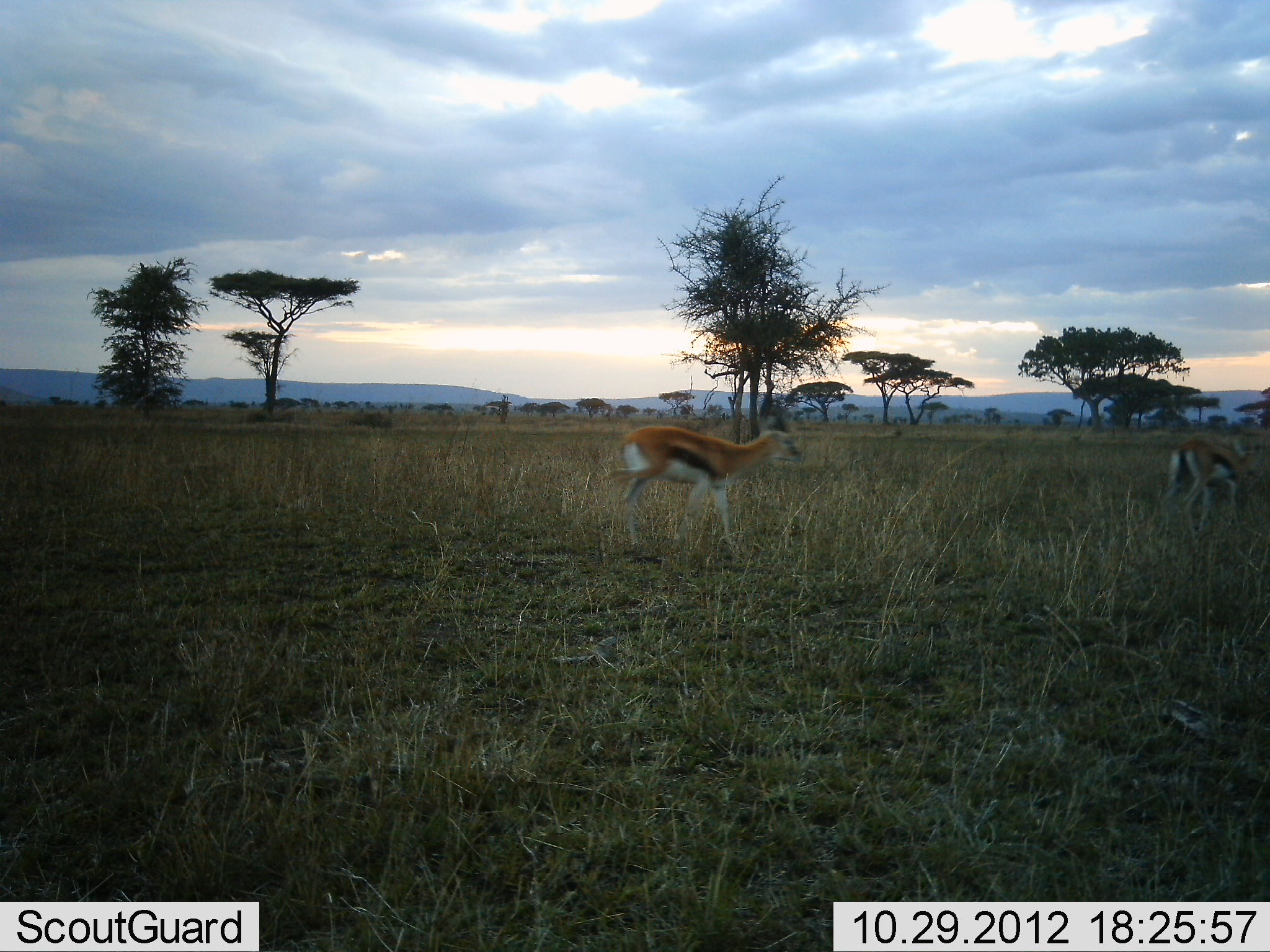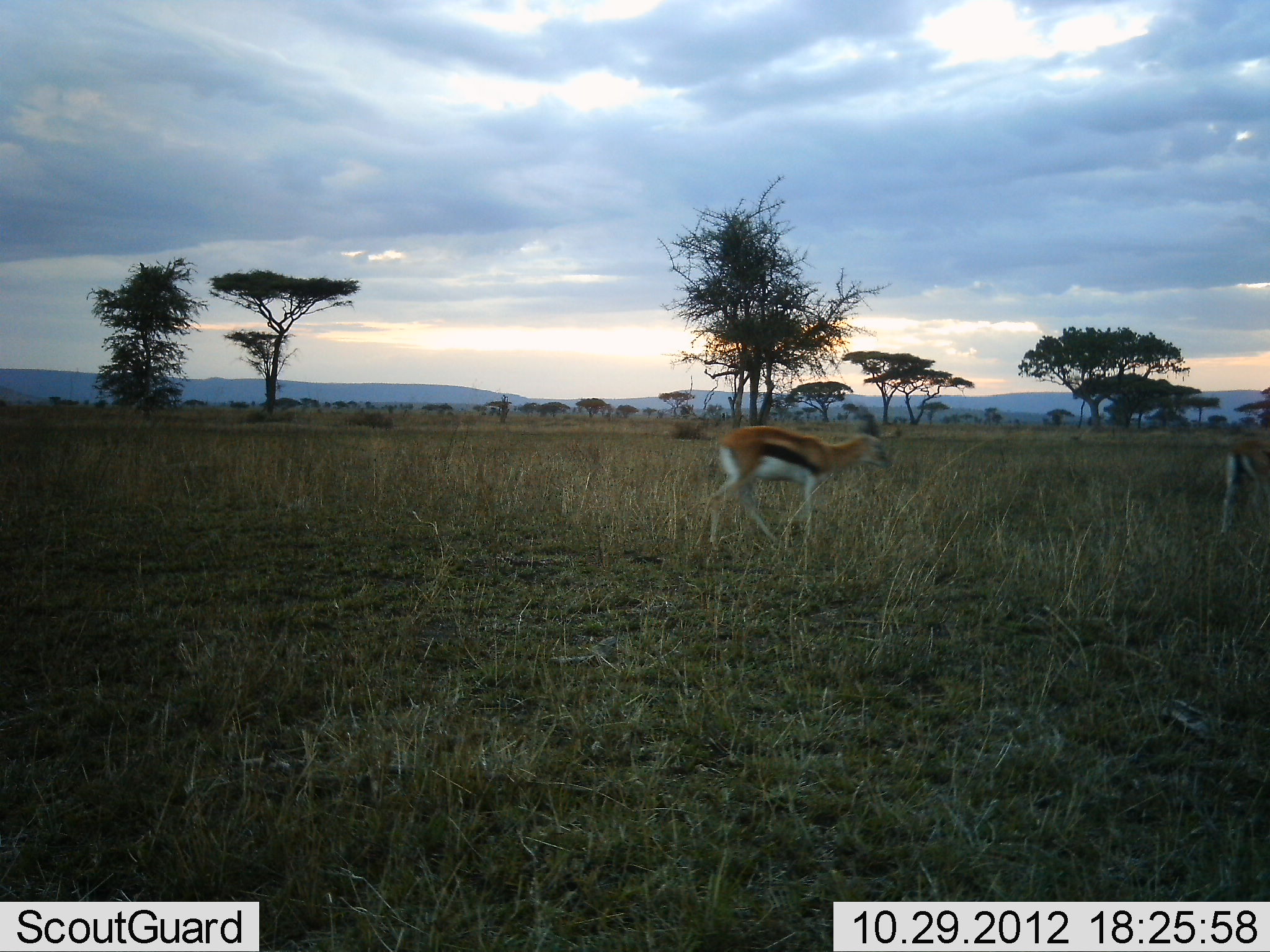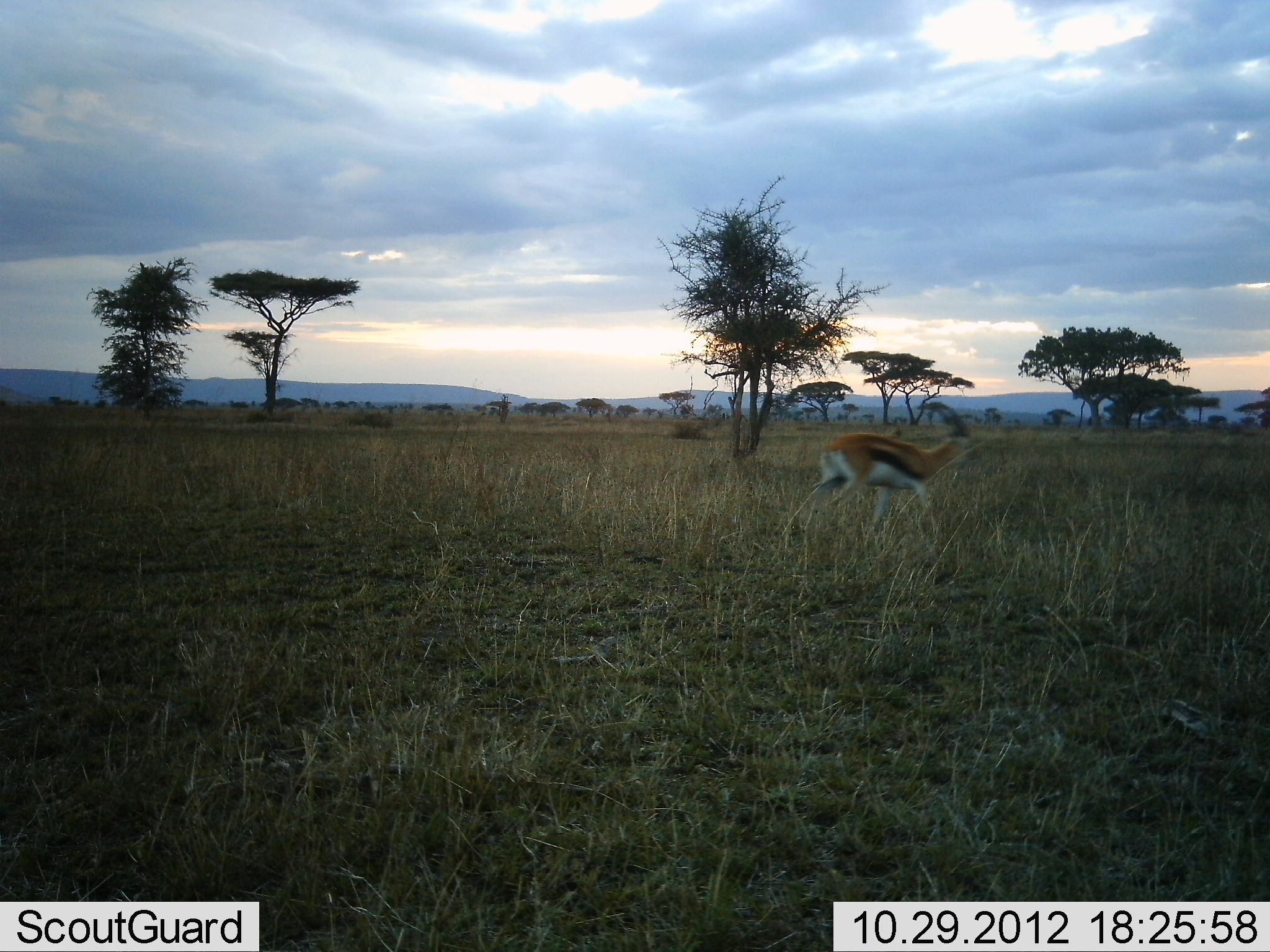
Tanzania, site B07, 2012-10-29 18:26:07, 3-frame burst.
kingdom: Animalia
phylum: Chordata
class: Mammalia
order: Artiodactyla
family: Bovidae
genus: Eudorcas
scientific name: Eudorcas thomsonii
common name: thomson's gazelle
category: gazellethomsons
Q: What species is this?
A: Gazellethomsons (thomson's gazelle) (Eudorcas thomsonii).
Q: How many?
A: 2.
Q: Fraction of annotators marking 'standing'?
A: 10%.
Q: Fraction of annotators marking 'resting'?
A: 0%.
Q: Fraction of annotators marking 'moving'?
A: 100%.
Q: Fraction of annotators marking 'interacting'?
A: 0%.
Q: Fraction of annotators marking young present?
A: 0%.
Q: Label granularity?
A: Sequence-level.